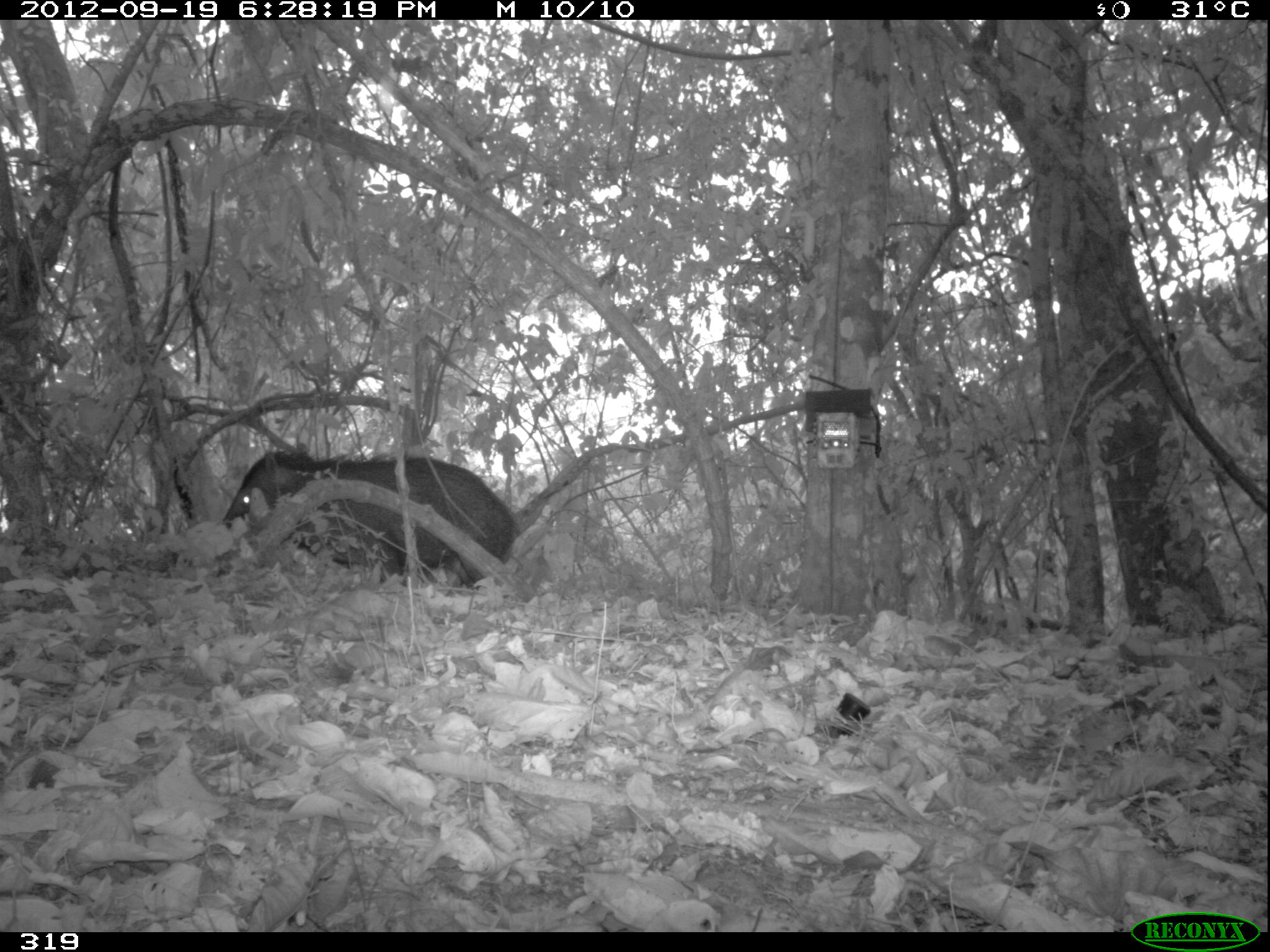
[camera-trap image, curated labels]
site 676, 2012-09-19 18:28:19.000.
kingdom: Animalia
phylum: Chordata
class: Mammalia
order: Artiodactyla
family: Tayassuidae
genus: Tayassu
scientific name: Tayassu pecari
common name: white-lipped peccary